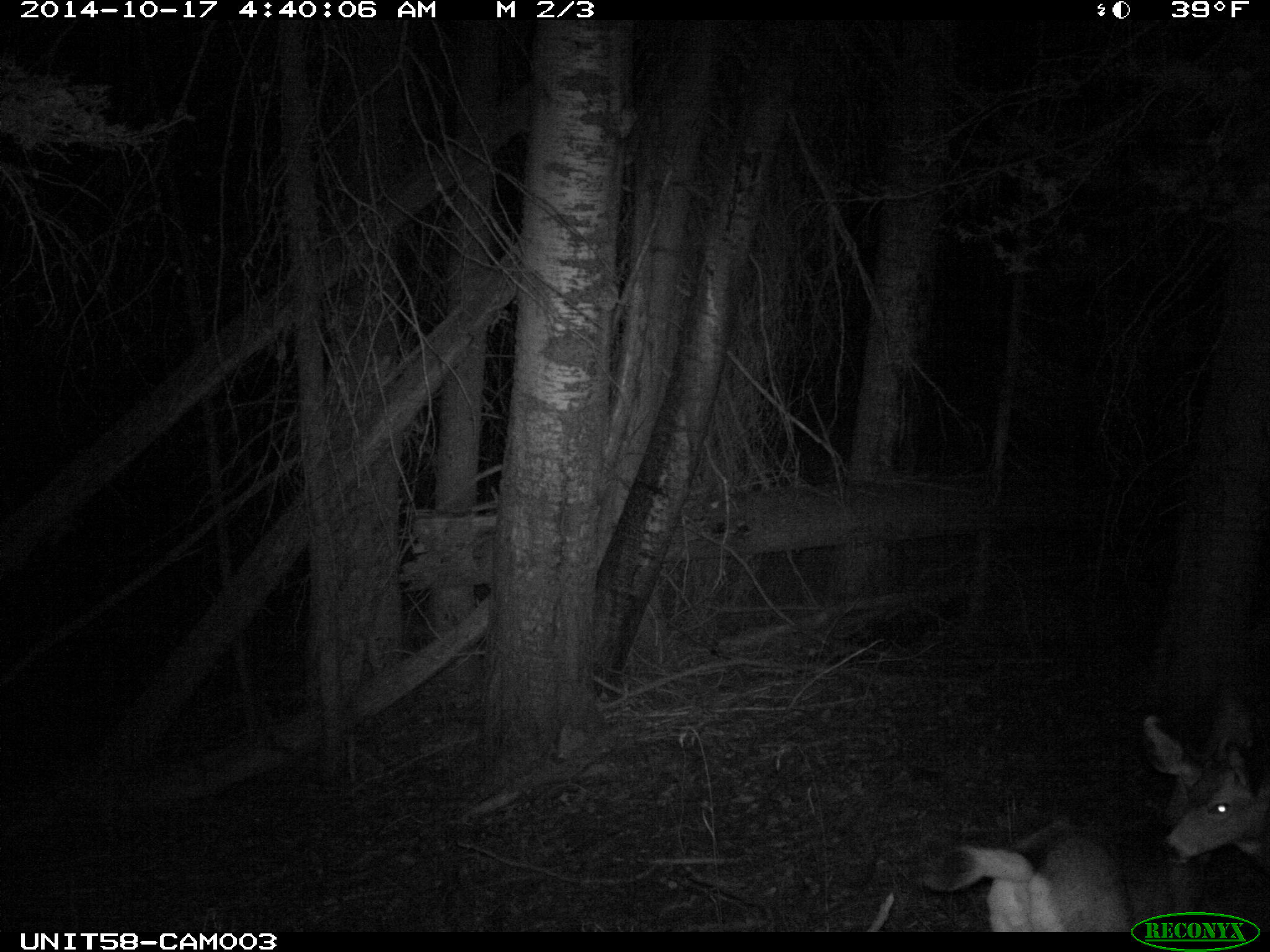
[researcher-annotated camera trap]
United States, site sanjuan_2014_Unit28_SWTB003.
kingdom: Animalia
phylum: Chordata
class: Mammalia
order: Artiodactyla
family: Cervidae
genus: Odocoileus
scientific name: Odocoileus hemionus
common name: mule deer